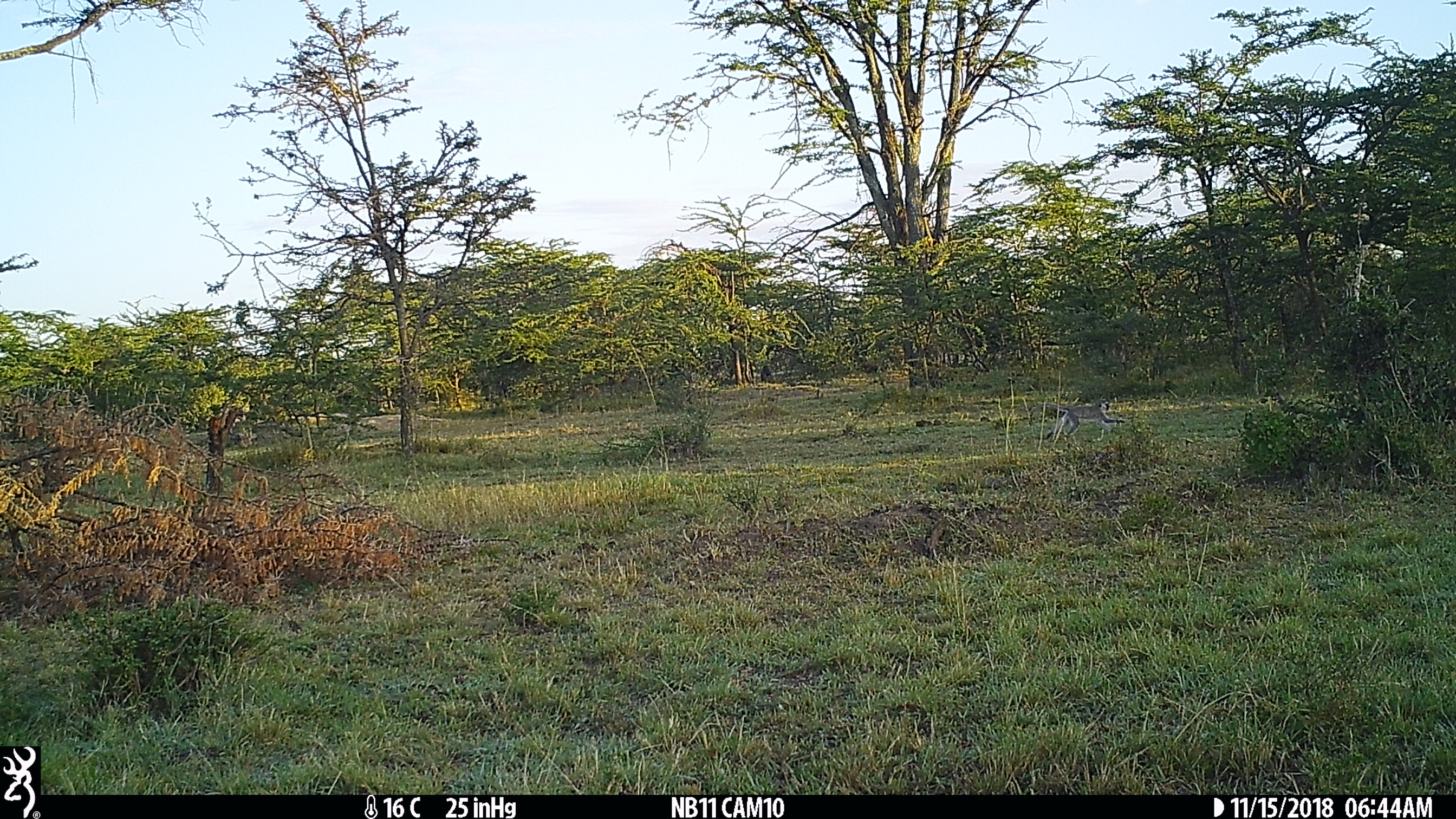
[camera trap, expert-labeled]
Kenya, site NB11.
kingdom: Animalia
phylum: Chordata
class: Mammalia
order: Primates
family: Cercopithecidae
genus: Chlorocebus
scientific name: Chlorocebus pygerythrus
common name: vervet monkey